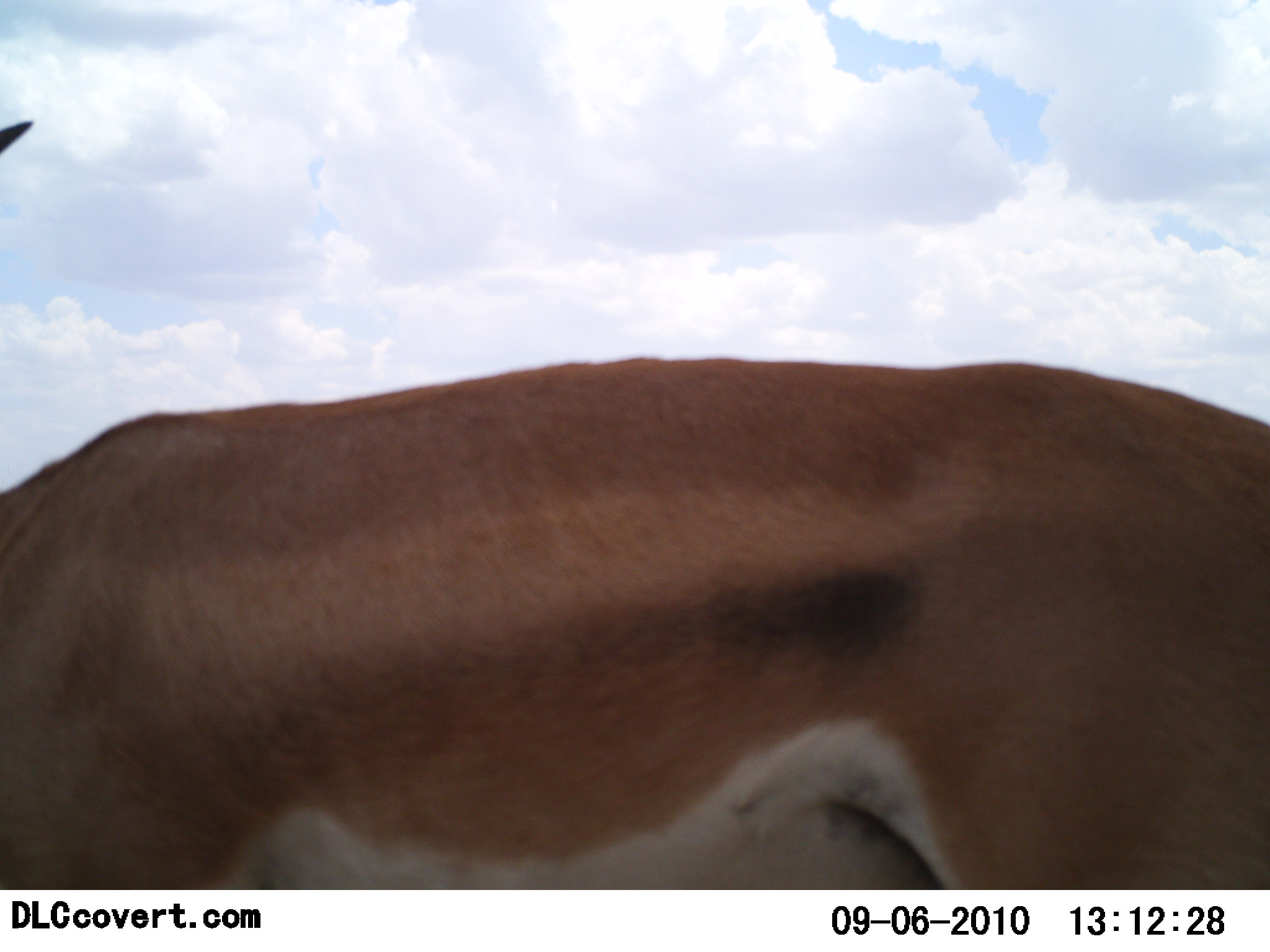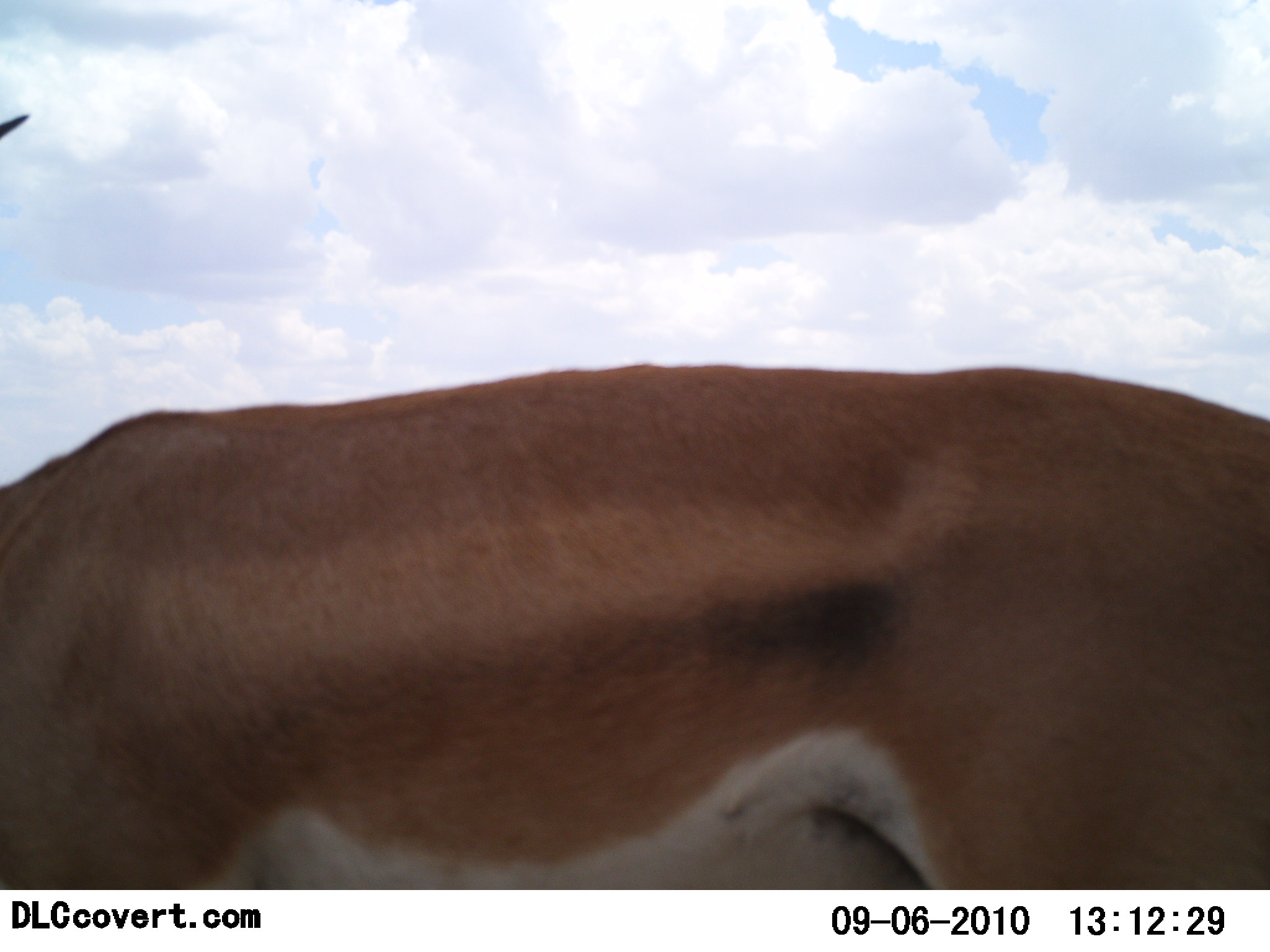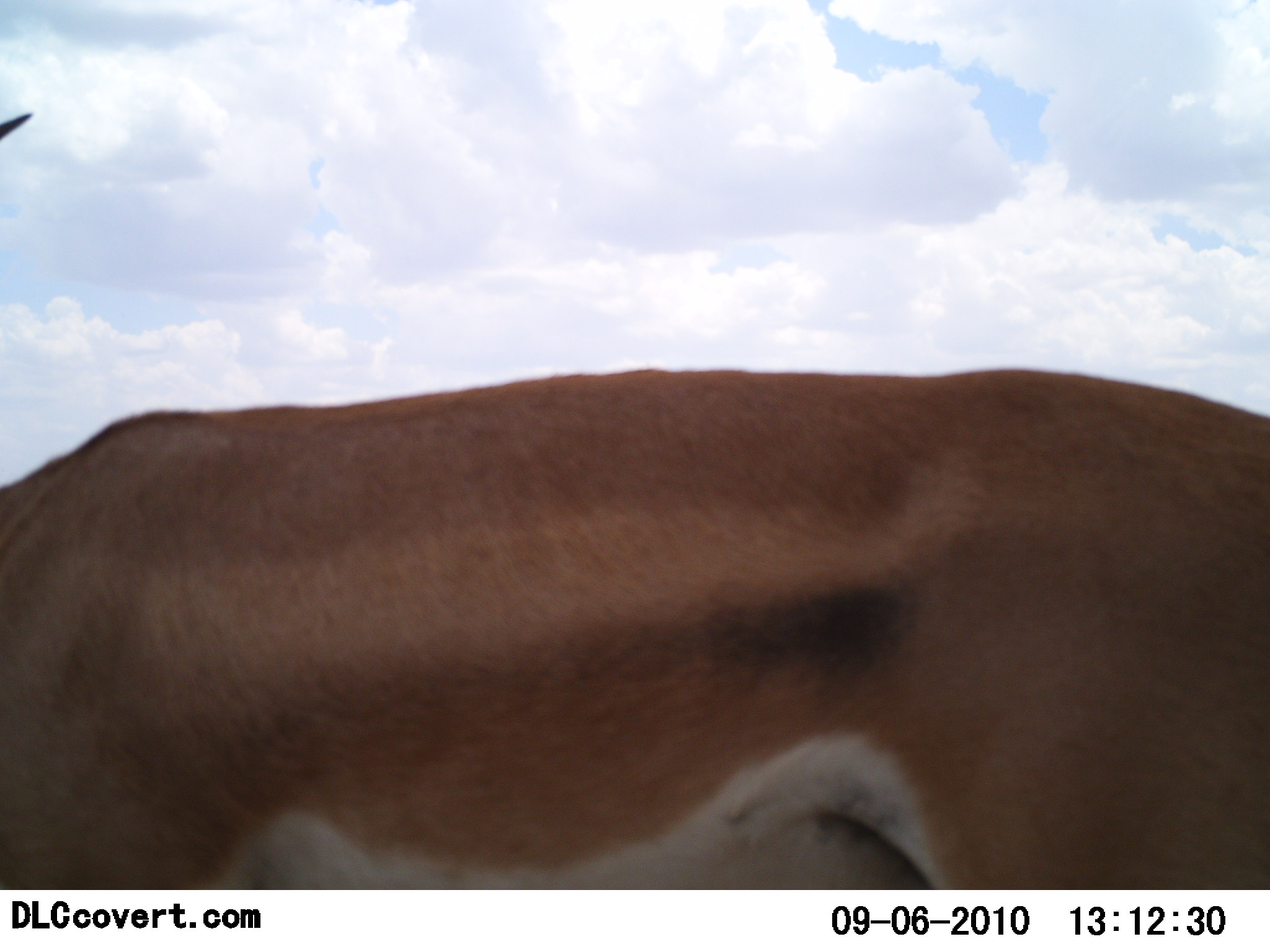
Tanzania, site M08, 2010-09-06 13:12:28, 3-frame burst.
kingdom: Animalia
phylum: Chordata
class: Mammalia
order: Artiodactyla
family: Bovidae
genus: Nanger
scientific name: Nanger granti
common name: grant's gazelle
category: gazellegrants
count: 1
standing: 100%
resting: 0%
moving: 0%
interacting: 0%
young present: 0%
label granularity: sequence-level